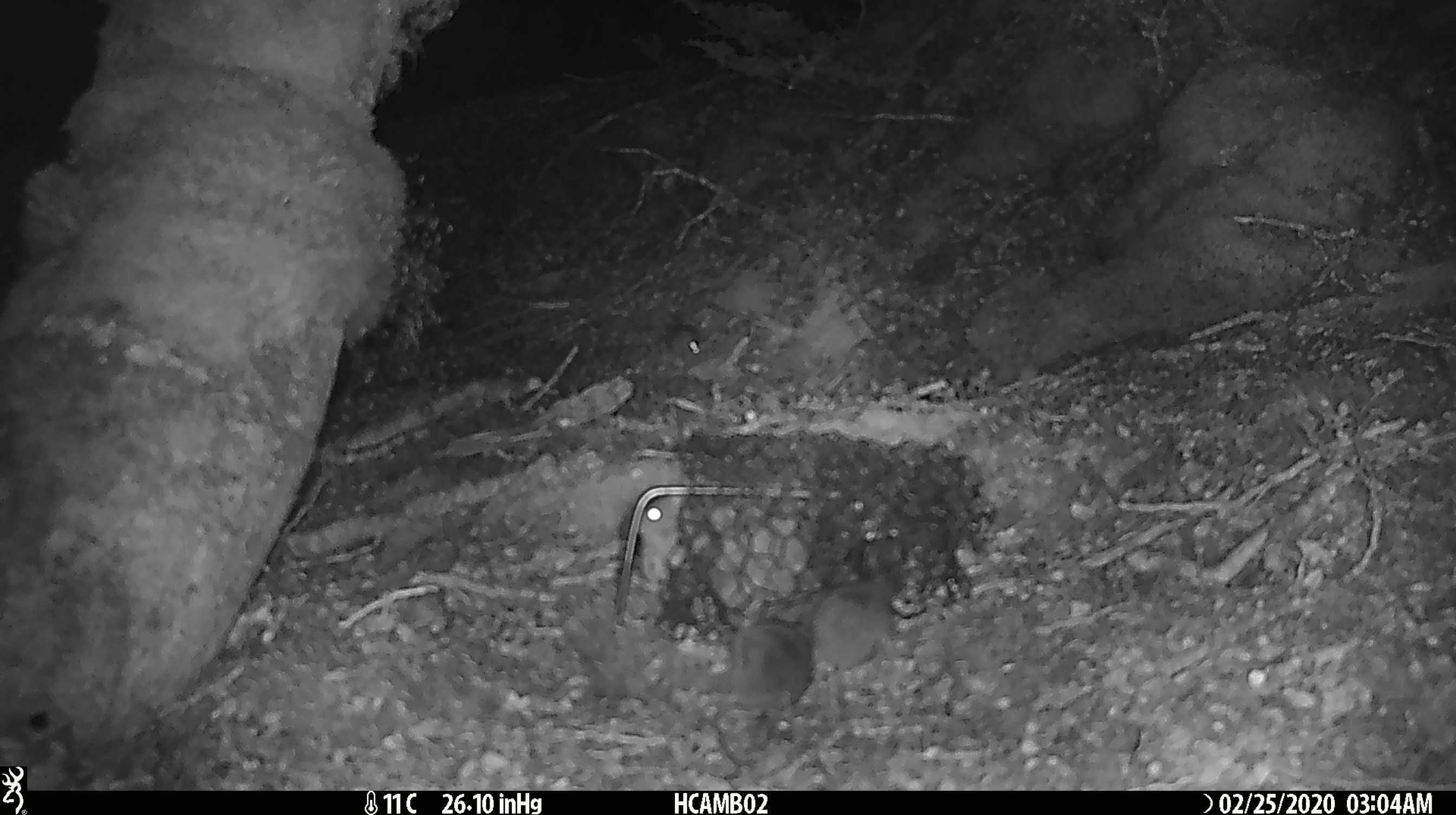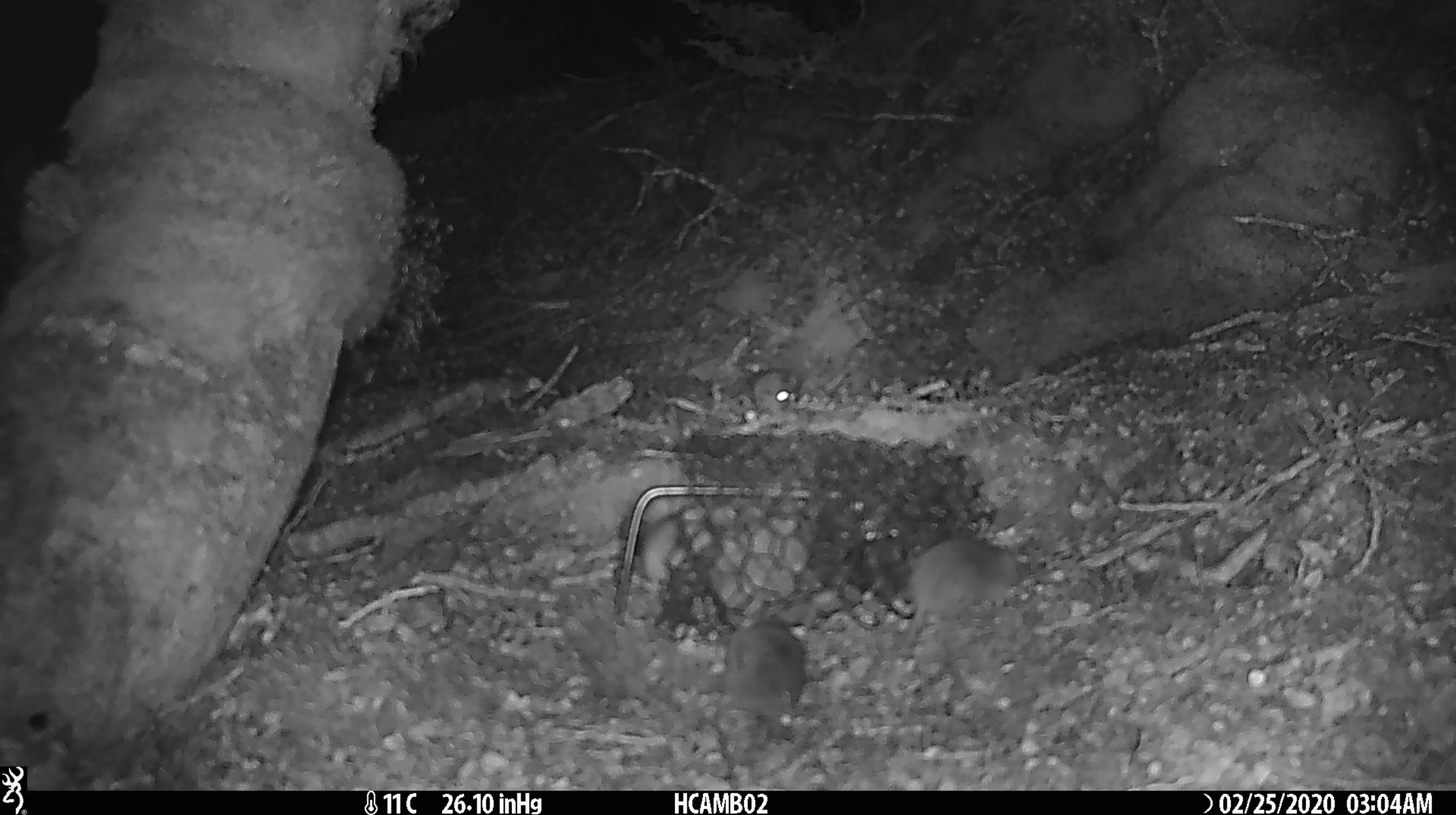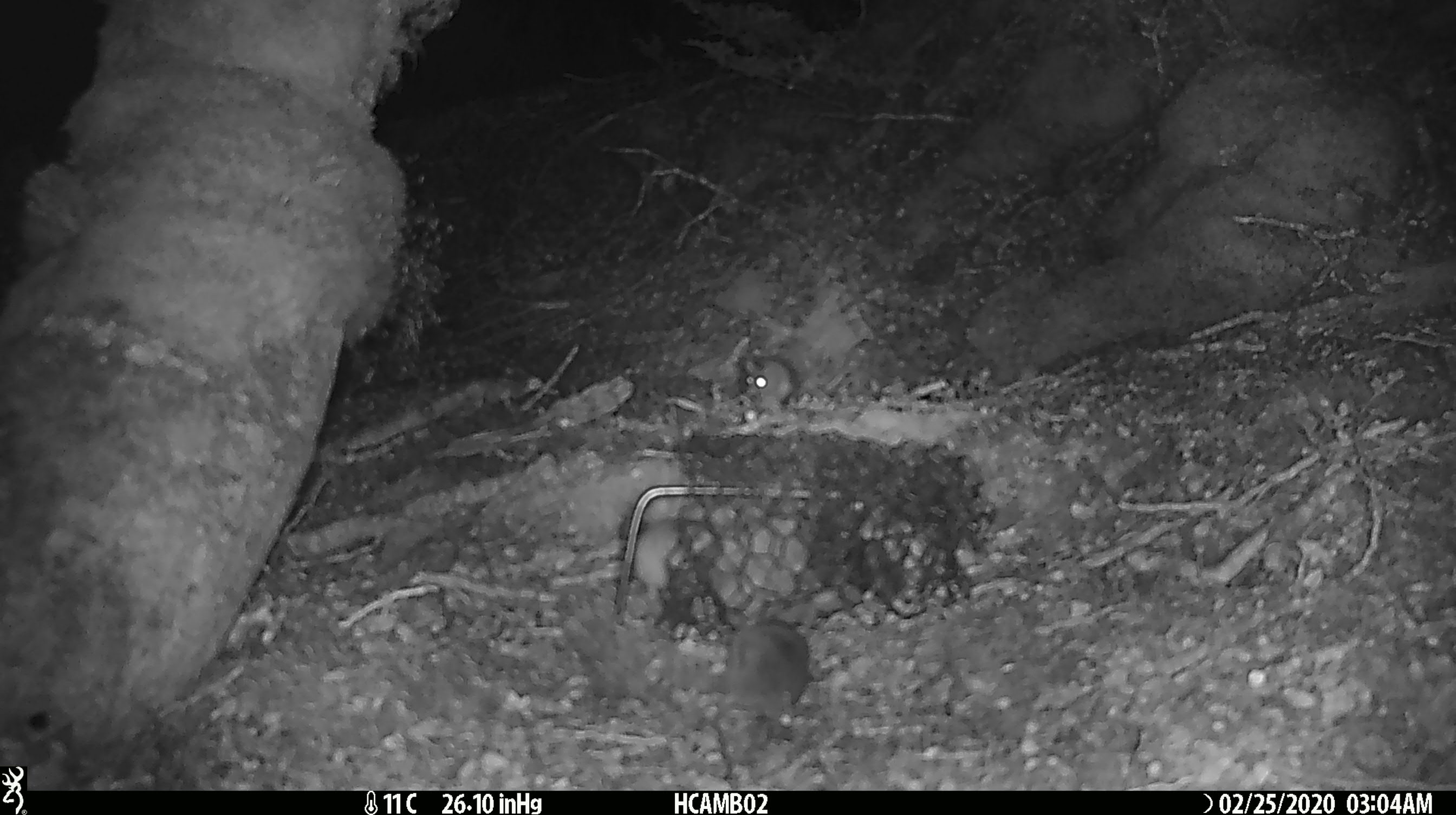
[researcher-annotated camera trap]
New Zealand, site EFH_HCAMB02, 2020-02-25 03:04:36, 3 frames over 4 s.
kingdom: Animalia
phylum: Chordata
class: Mammalia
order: Rodentia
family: Muridae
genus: Mus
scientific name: Mus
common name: mouse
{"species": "mouse (Mus)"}